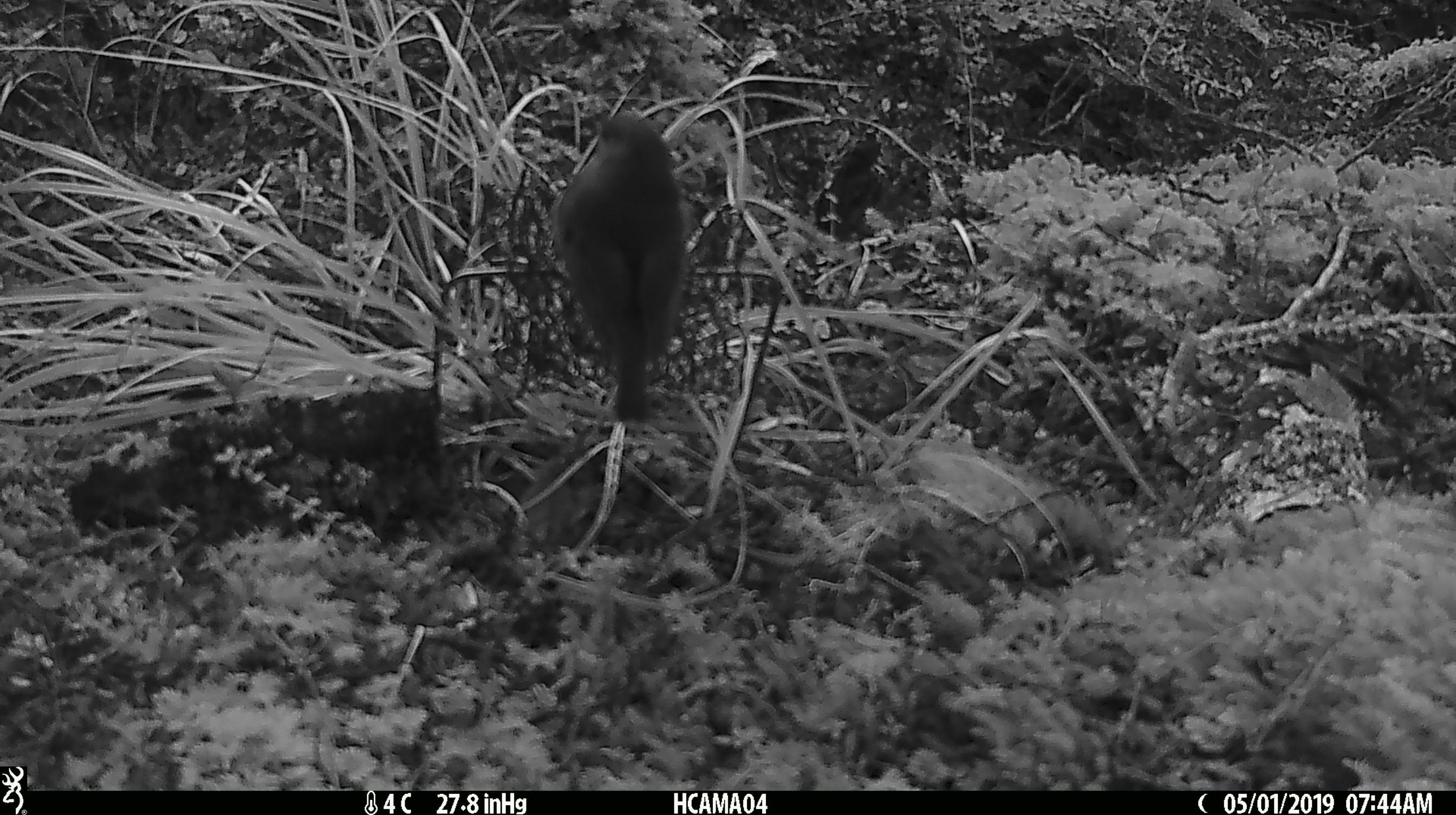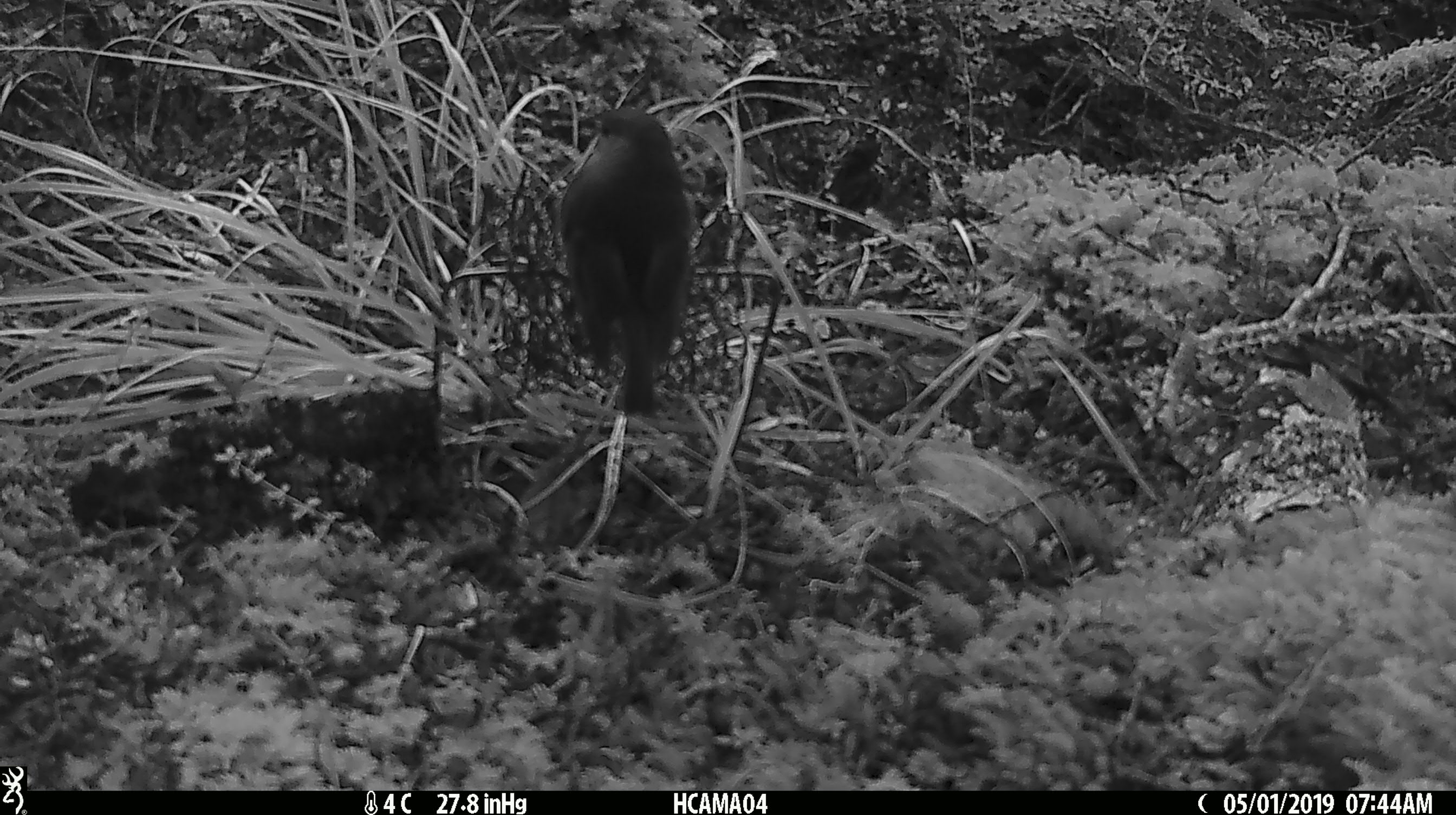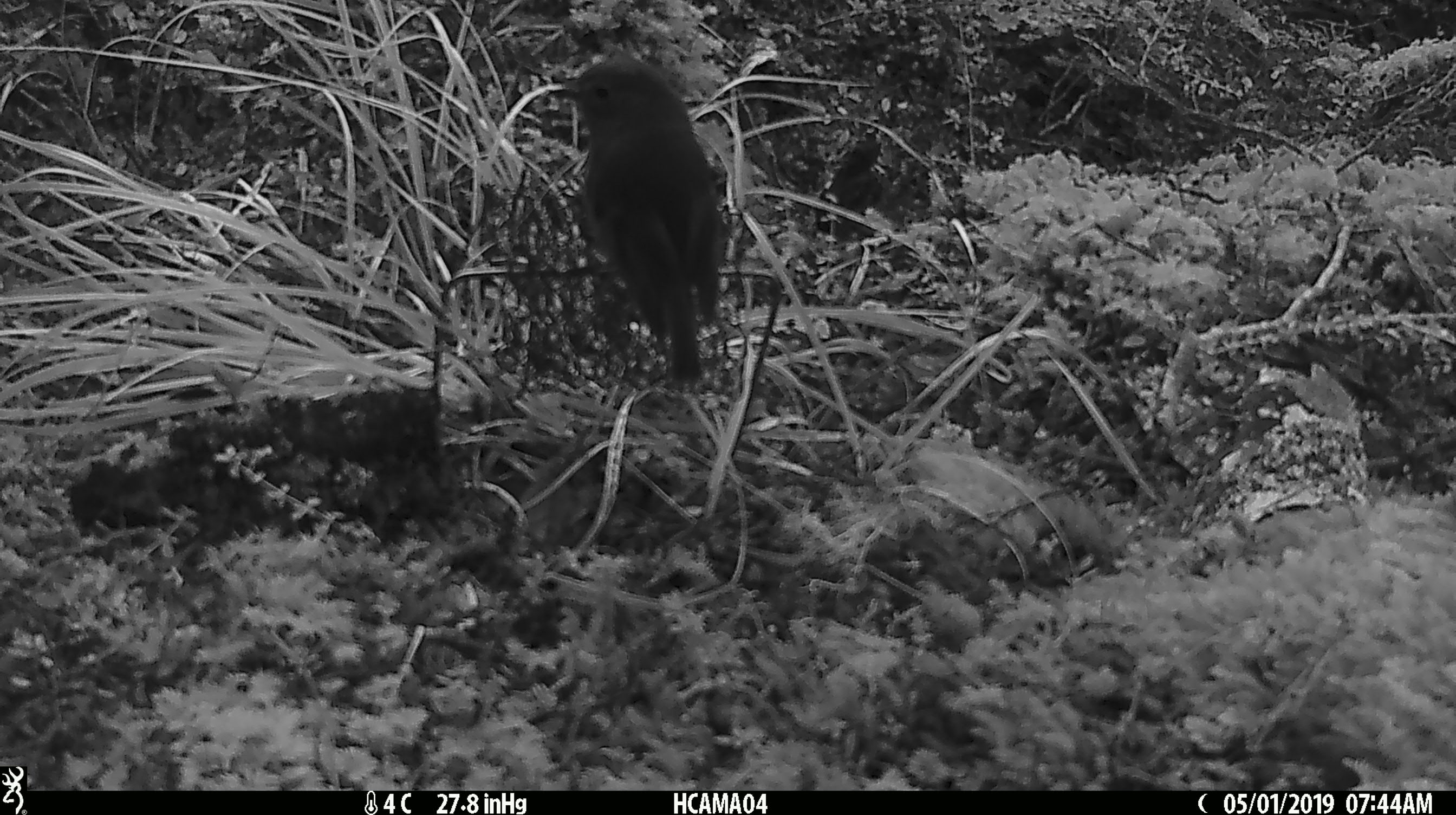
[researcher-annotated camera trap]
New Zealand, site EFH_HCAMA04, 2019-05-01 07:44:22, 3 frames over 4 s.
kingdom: Animalia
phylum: Chordata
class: Aves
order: Passeriformes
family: Petroicidae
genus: Petroica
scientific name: Petroica australis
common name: new zealand robin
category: robin